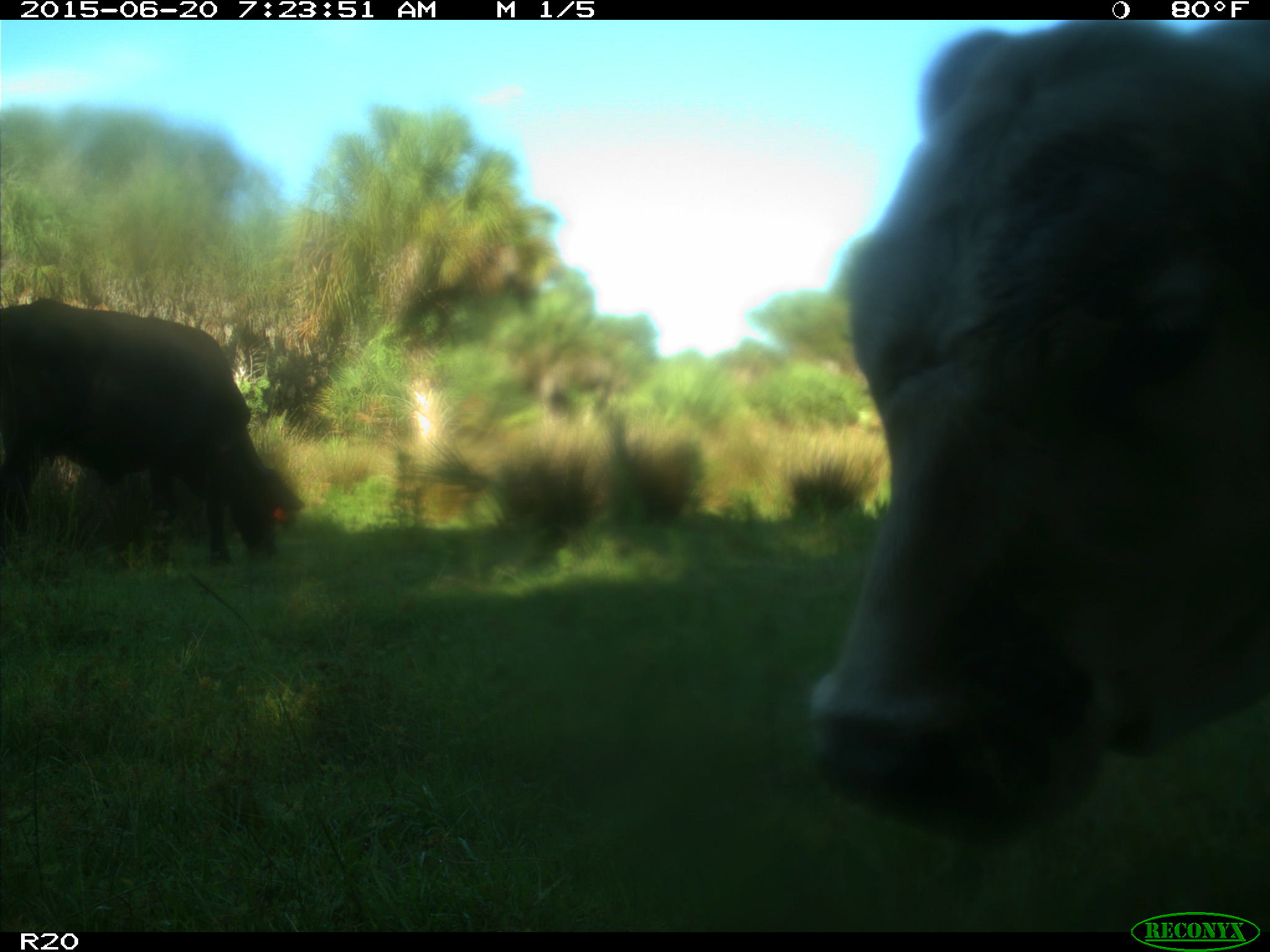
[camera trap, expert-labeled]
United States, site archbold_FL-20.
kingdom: Animalia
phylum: Chordata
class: Mammalia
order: Artiodactyla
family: Bovidae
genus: Bos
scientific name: Bos taurus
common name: domestic cow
Bos taurus (domestic cow).